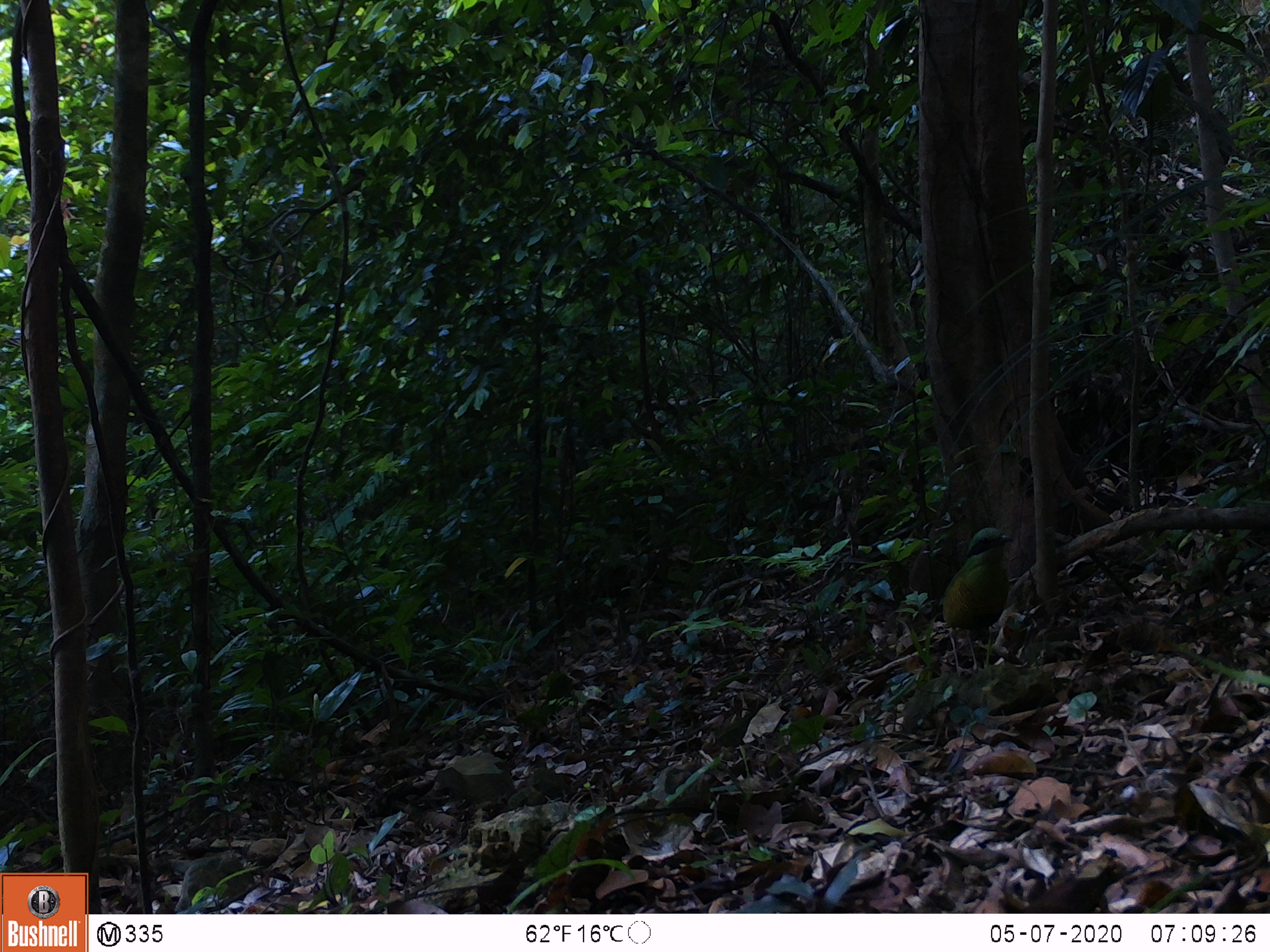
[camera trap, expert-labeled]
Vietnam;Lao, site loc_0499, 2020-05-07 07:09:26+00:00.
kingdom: Animalia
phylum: Chordata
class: Aves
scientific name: Aves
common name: bird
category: unidentified bird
Unidentified bird (bird) (Aves). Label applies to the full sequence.